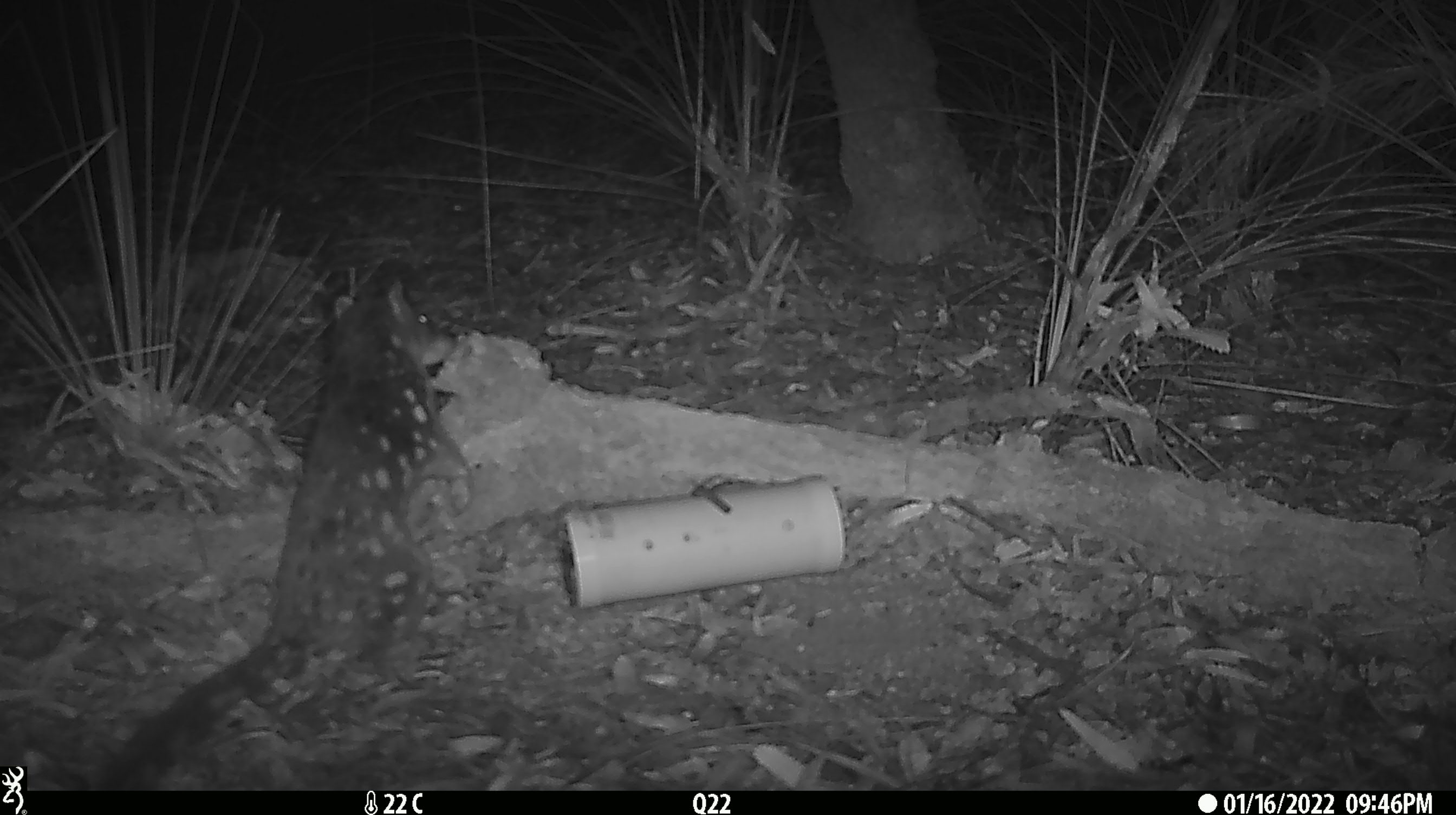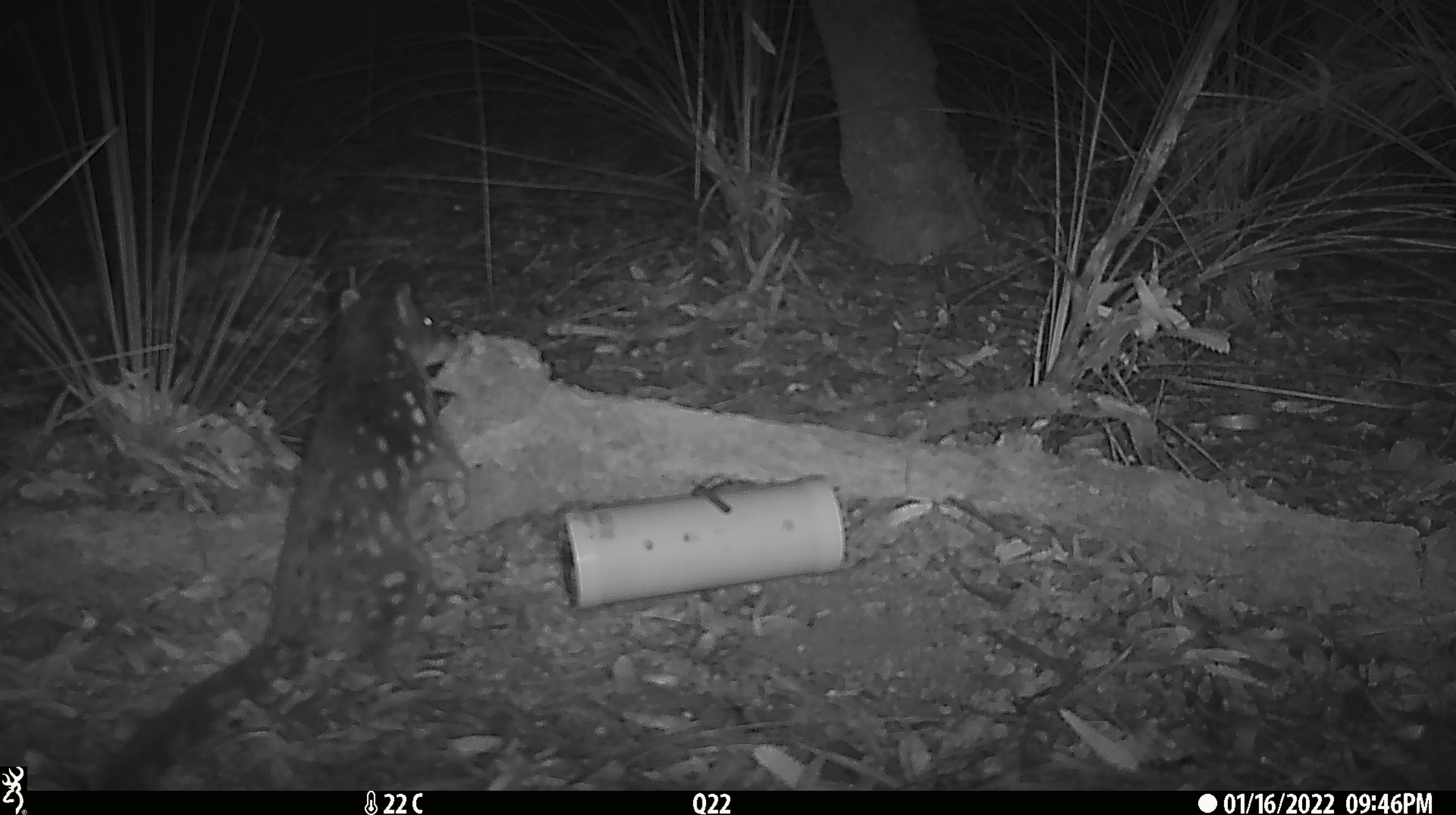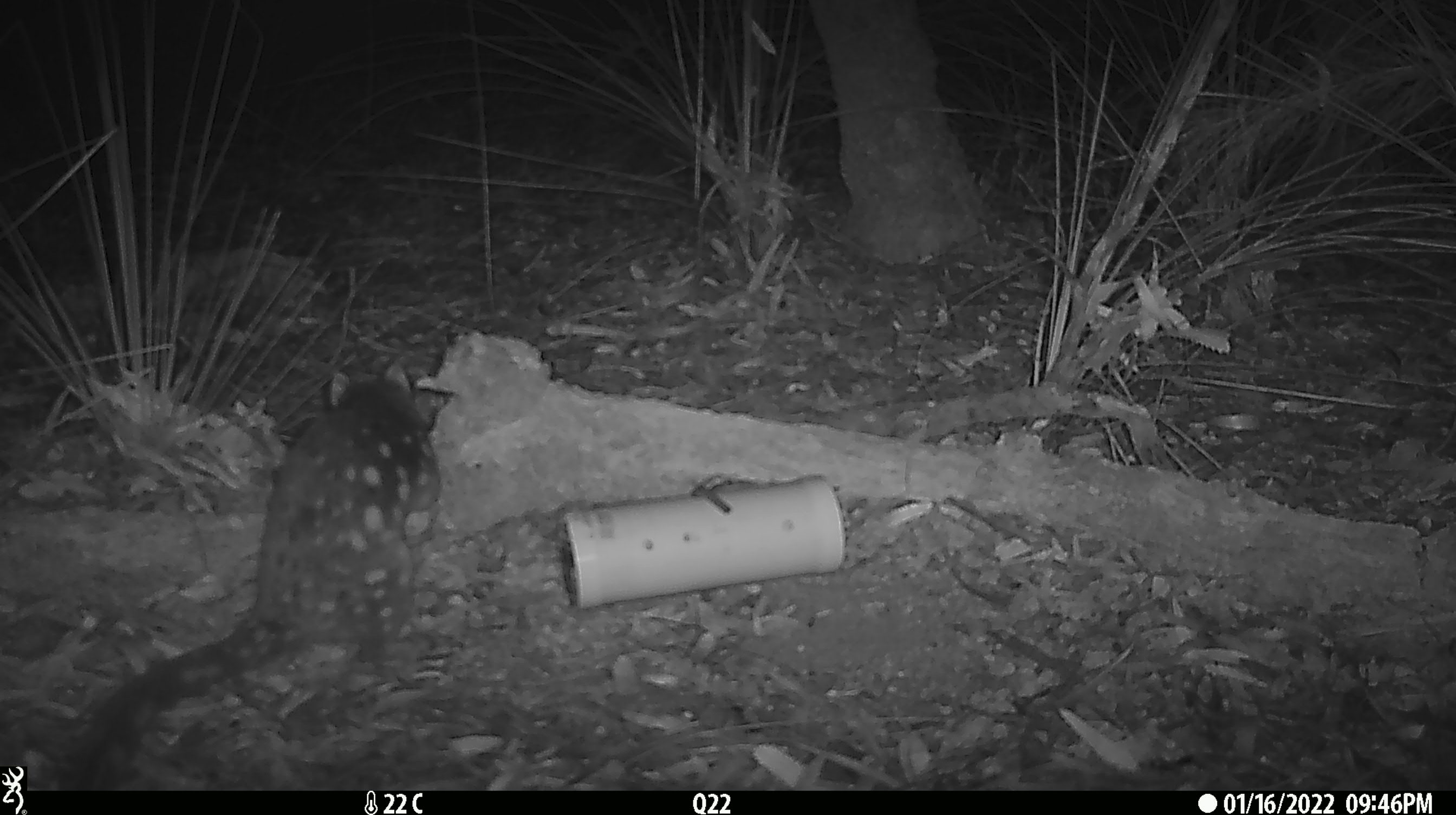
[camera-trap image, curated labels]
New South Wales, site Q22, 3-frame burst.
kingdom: Animalia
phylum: Chordata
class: Mammalia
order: Dasyuromorphia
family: Dasyuridae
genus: Dasyurus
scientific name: Dasyurus maculatus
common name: spotted-tailed quoll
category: quoll